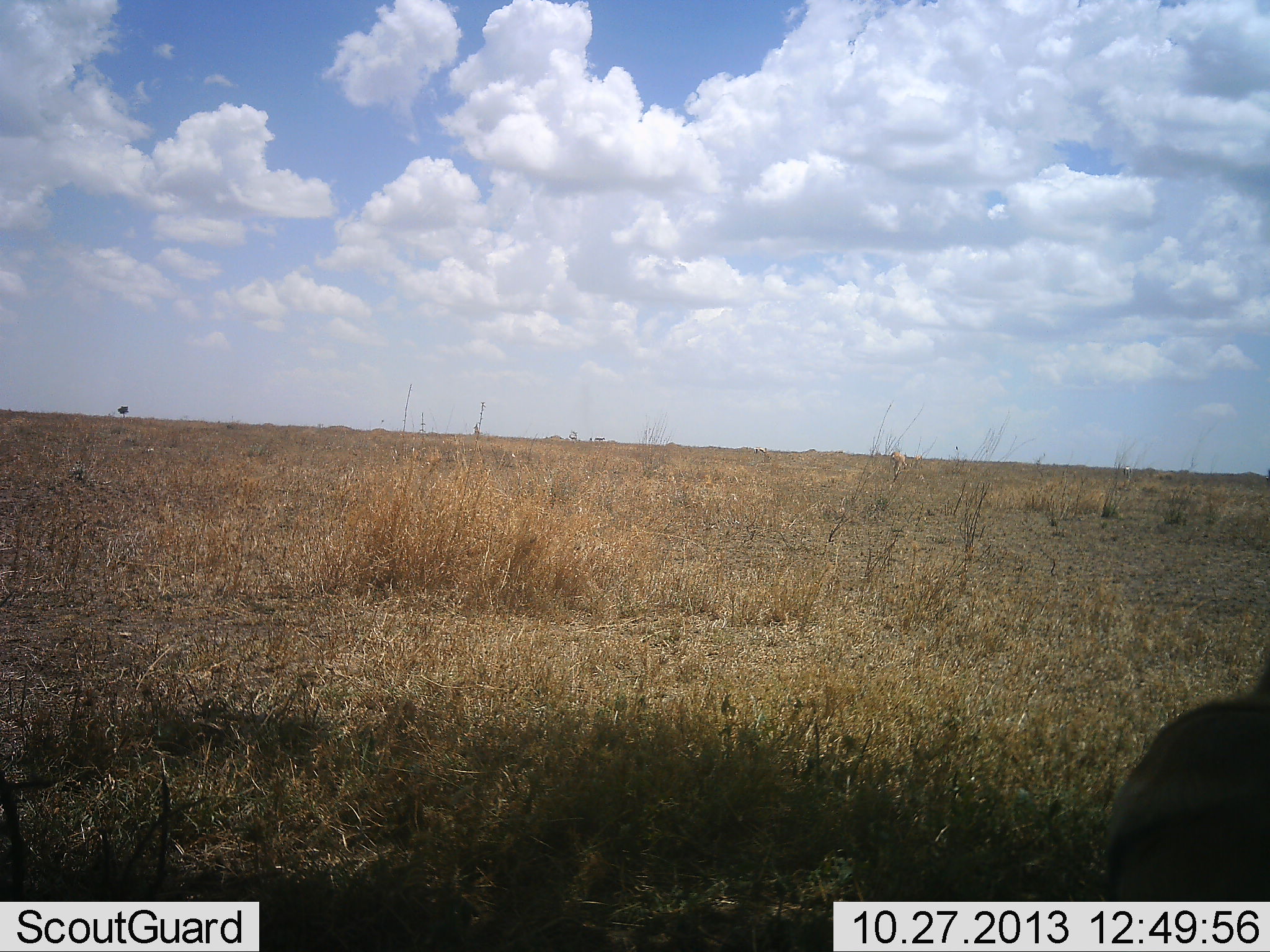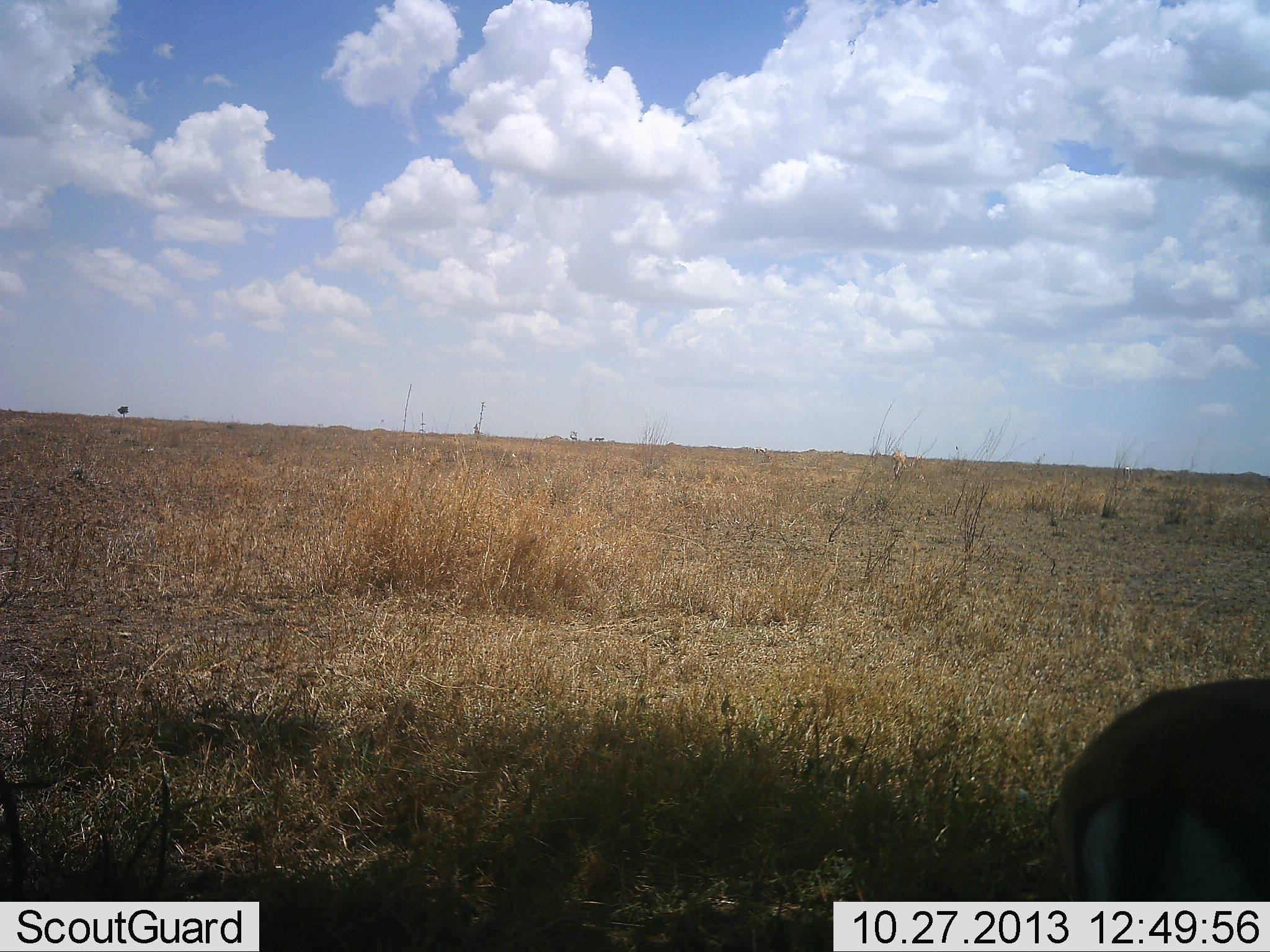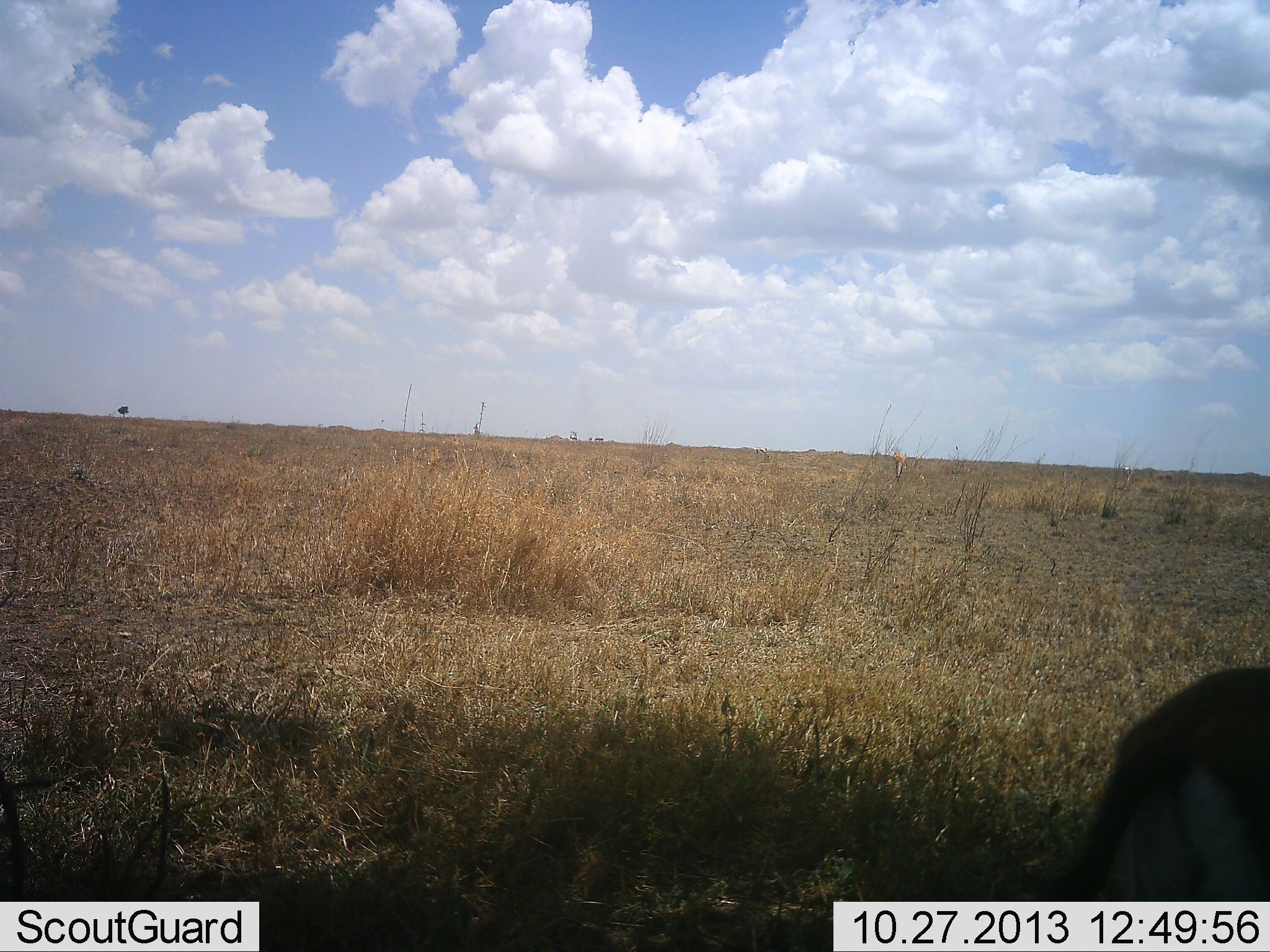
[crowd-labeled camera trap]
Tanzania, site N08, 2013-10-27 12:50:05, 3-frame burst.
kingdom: Animalia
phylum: Chordata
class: Mammalia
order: Artiodactyla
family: Bovidae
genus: Eudorcas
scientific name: Eudorcas thomsonii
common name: thomson's gazelle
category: gazellethomsons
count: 1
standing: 88%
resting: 0%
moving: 12%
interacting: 0%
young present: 0%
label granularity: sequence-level